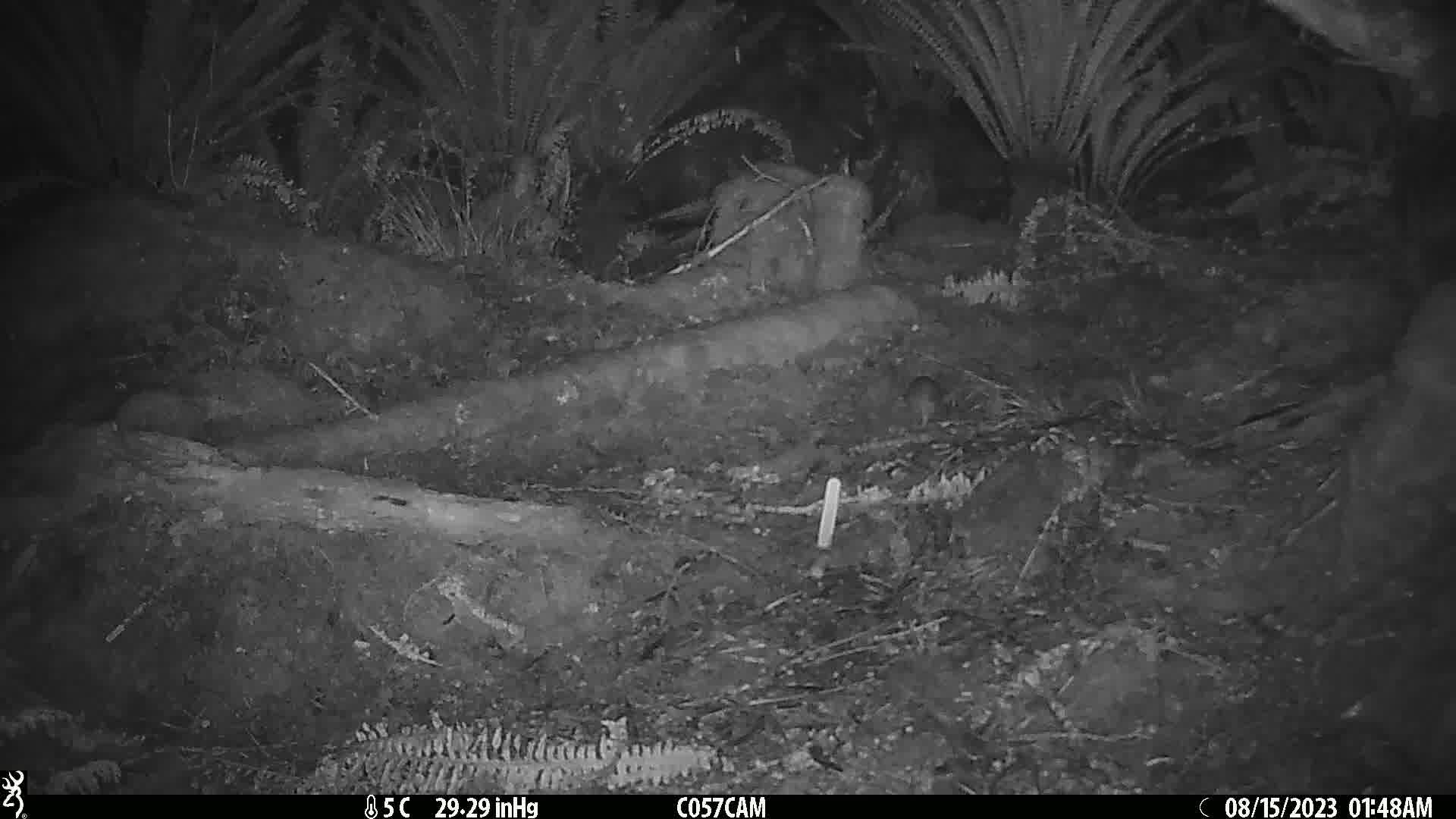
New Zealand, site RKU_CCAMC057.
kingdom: Animalia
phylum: Chordata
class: Mammalia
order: Rodentia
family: Muridae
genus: Rattus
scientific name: Rattus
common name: rat